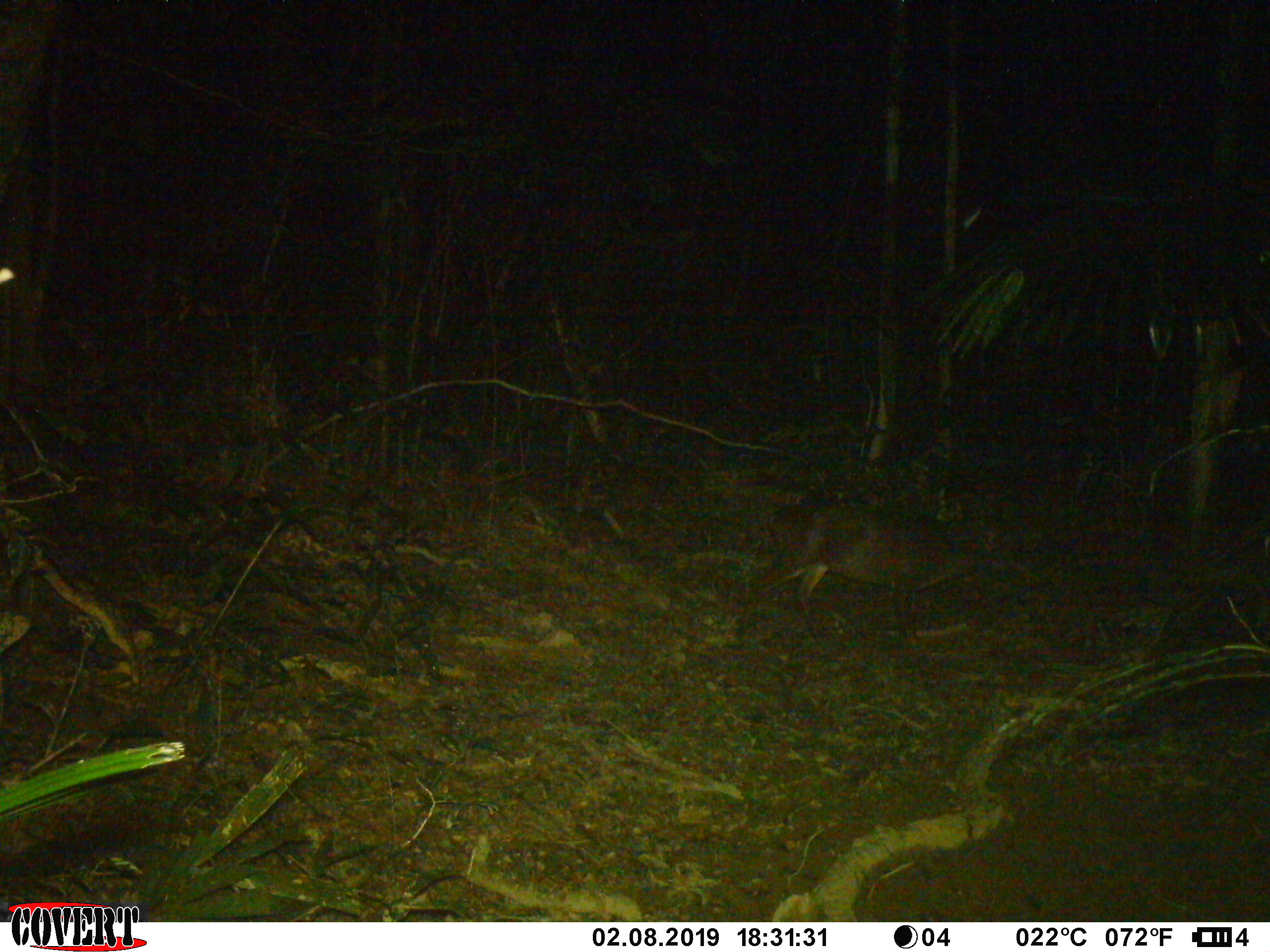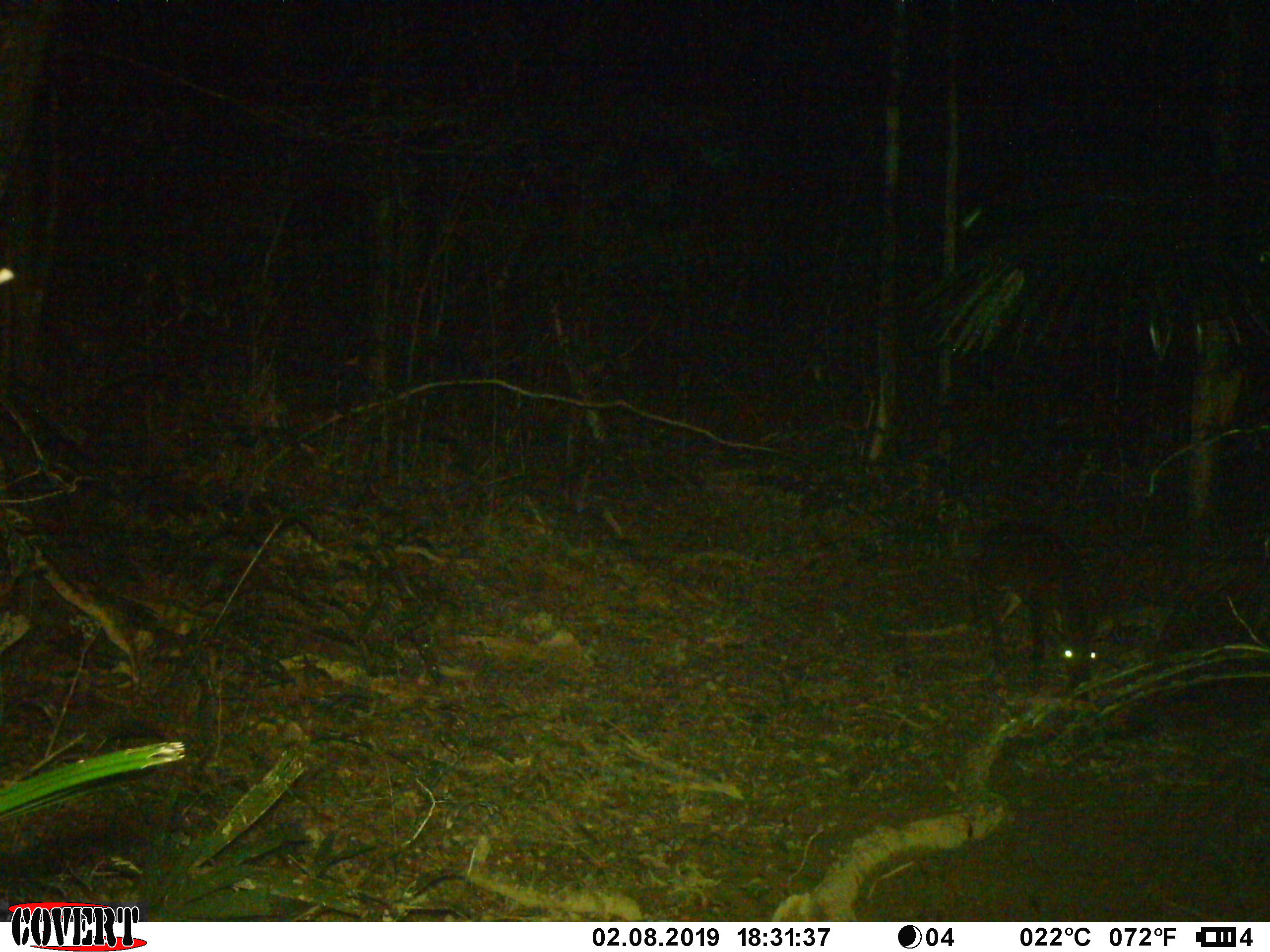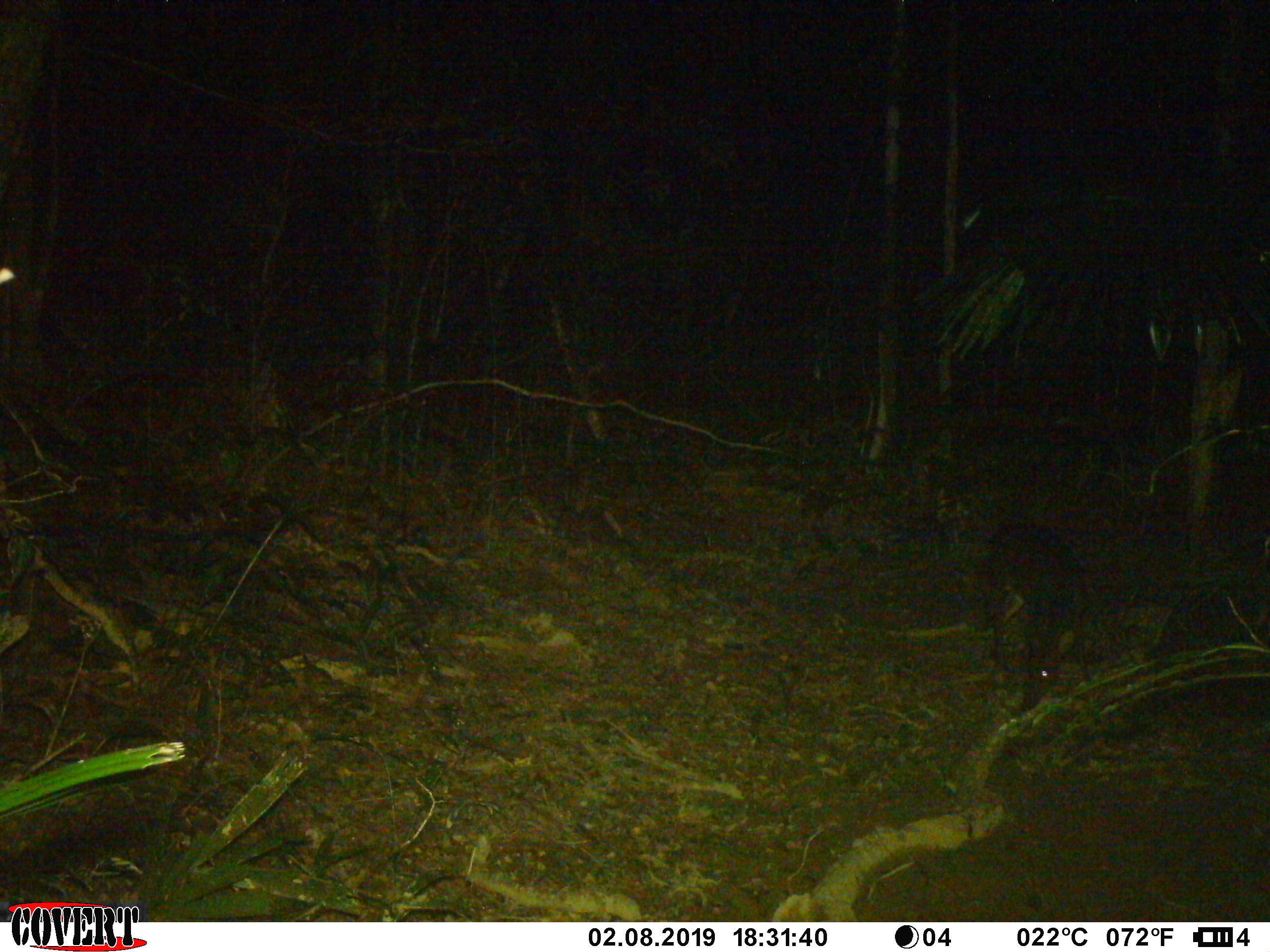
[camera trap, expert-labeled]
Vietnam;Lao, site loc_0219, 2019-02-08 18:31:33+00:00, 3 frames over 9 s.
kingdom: Animalia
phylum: Chordata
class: Mammalia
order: Artiodactyla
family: Cervidae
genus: Muntiacus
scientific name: Muntiacus vuquangensis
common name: large-antlered muntjac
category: large antlered muntjac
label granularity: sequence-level